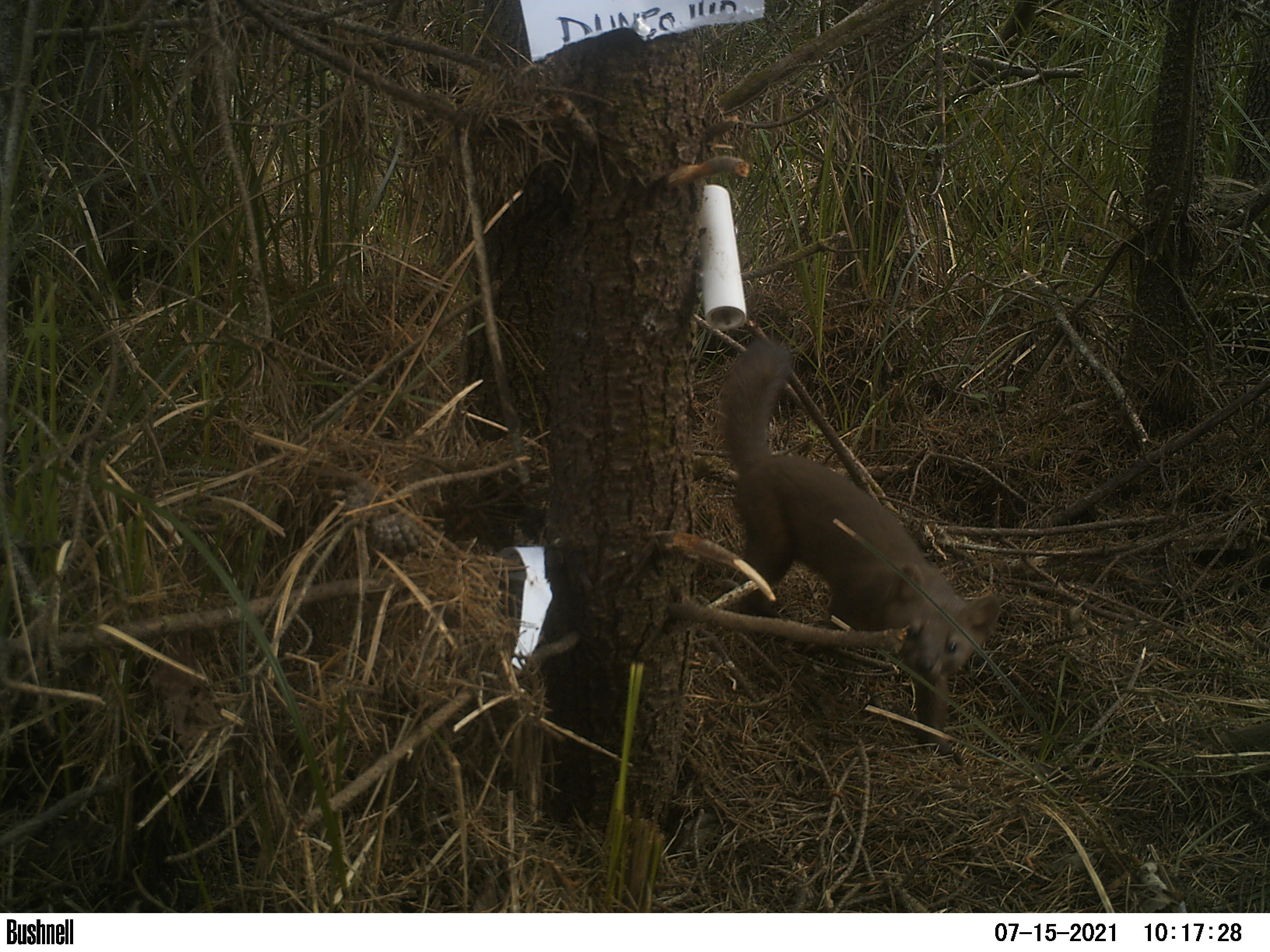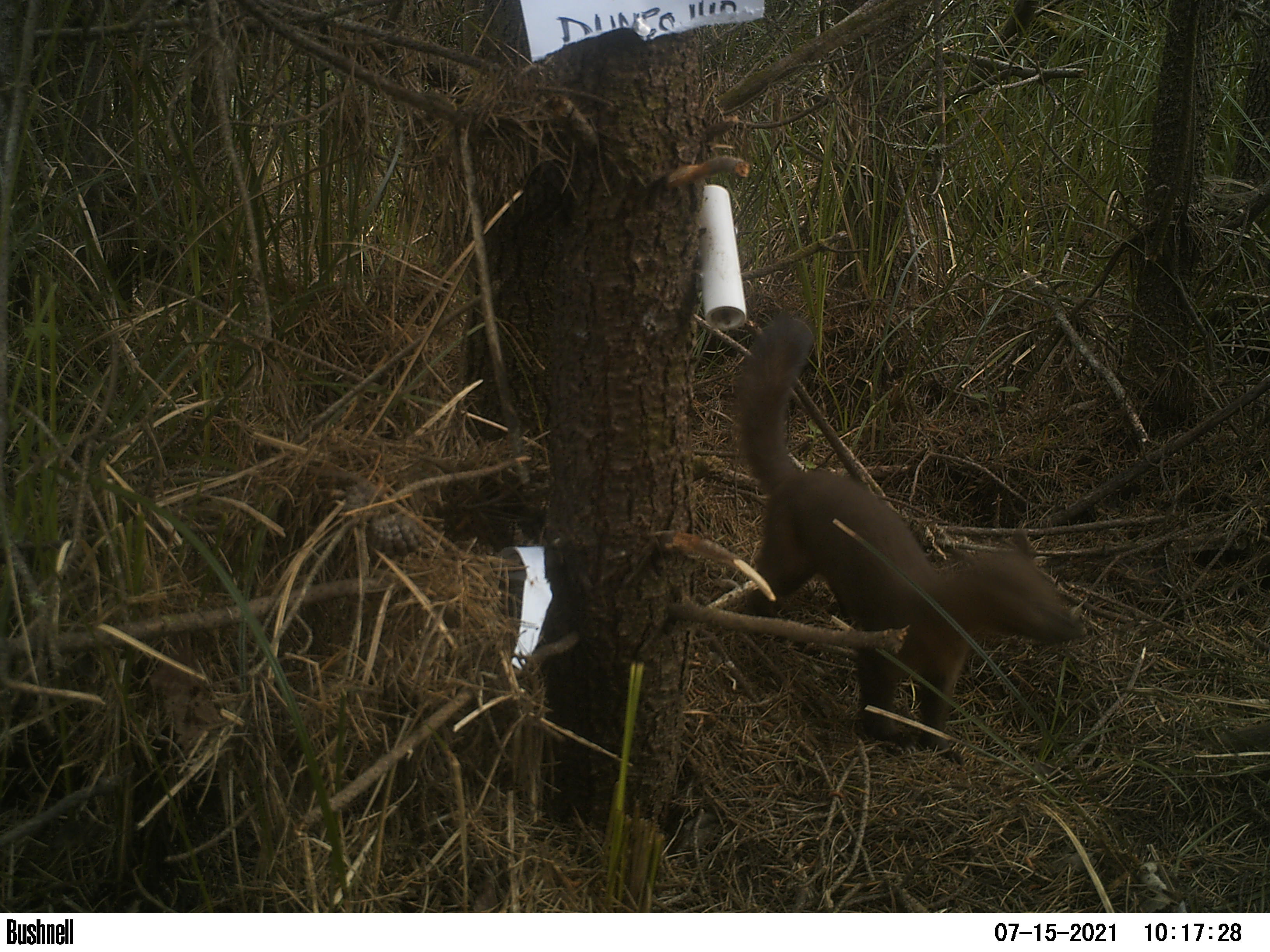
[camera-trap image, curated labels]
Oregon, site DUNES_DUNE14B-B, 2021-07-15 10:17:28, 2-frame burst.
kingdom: Animalia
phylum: Chordata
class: Mammalia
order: Carnivora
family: Mustelidae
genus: Martes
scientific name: Martes americana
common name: marten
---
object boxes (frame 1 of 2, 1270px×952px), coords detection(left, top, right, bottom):
marten: detection(714, 336, 1009, 758)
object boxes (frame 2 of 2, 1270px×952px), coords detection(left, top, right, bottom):
marten: detection(706, 310, 1089, 762)